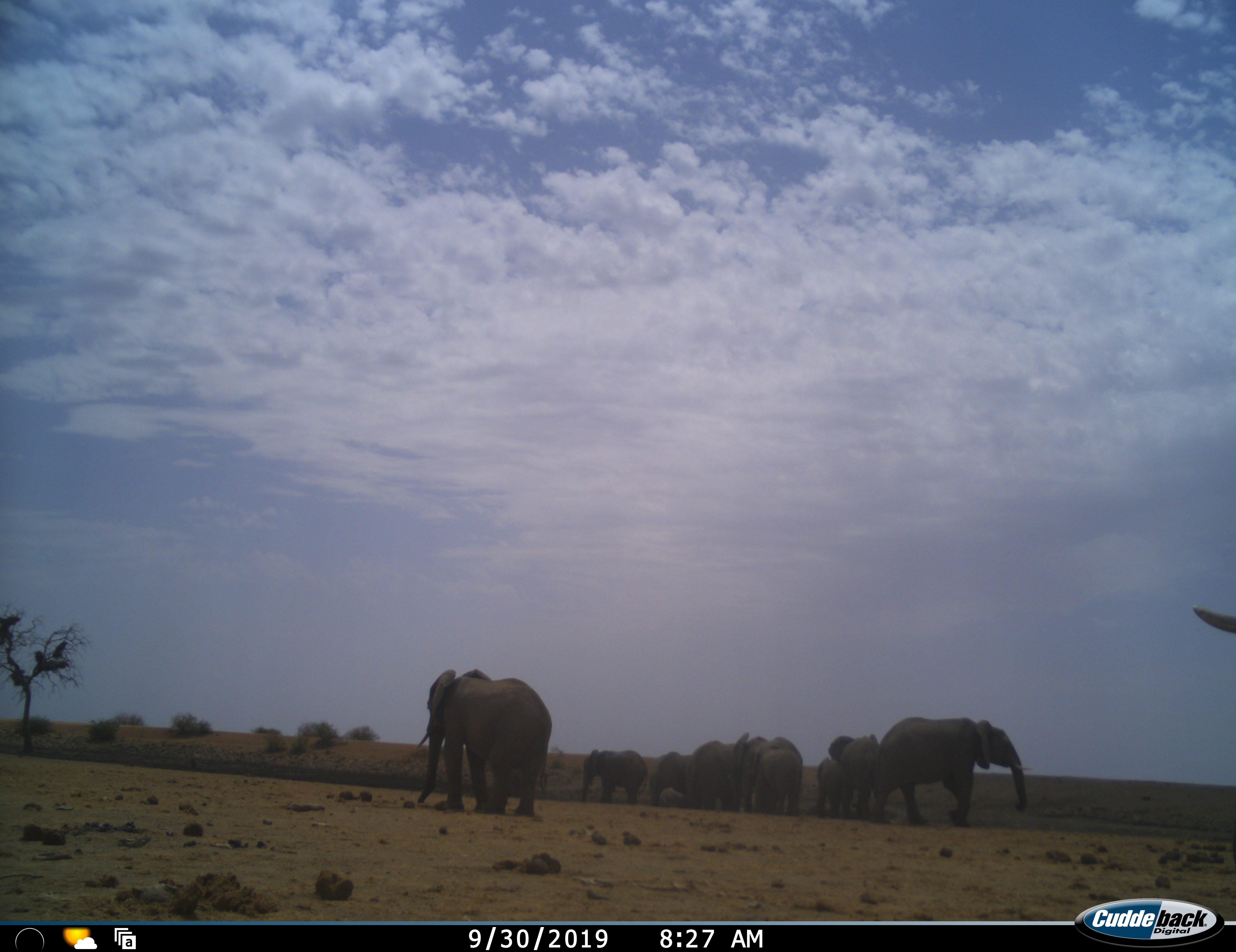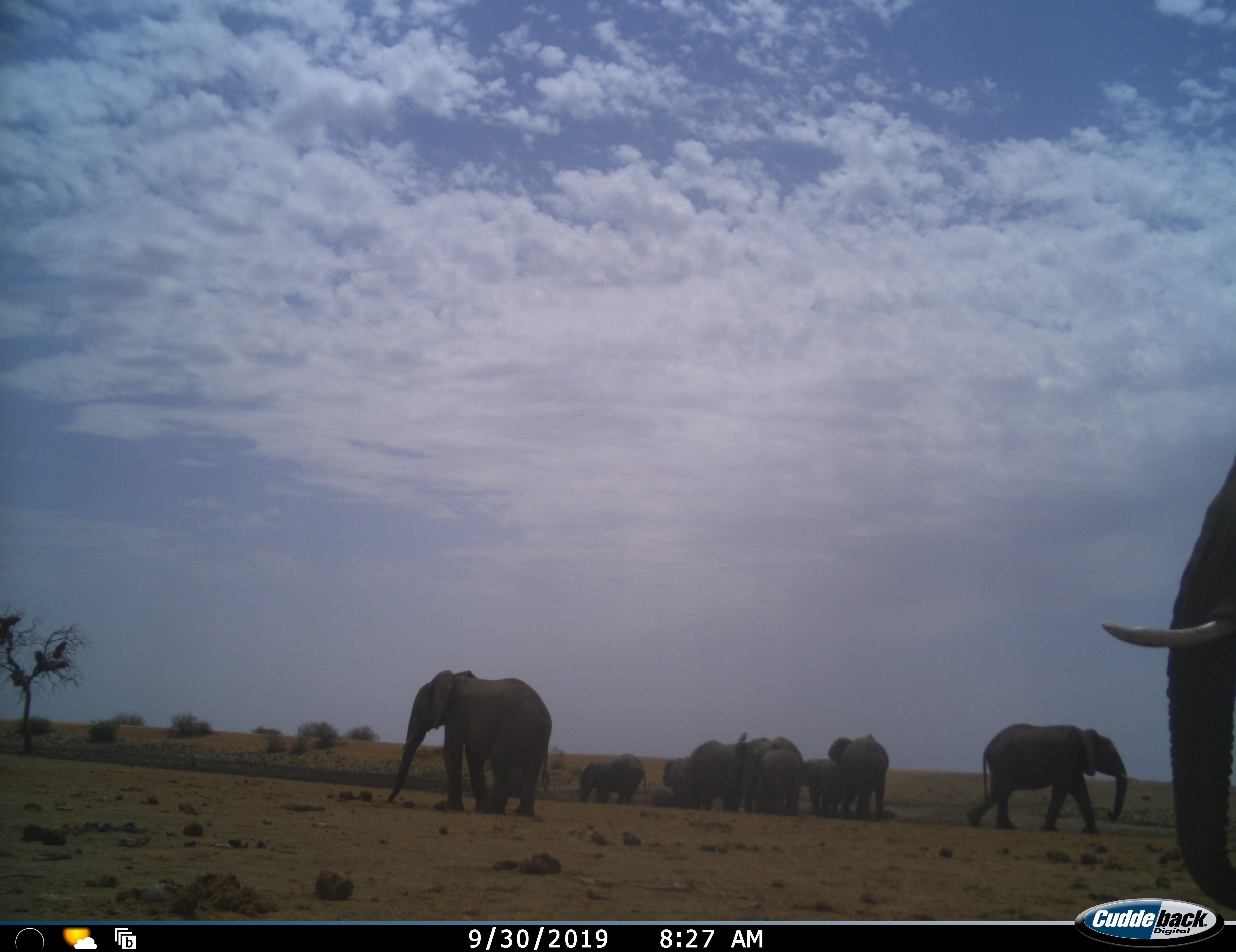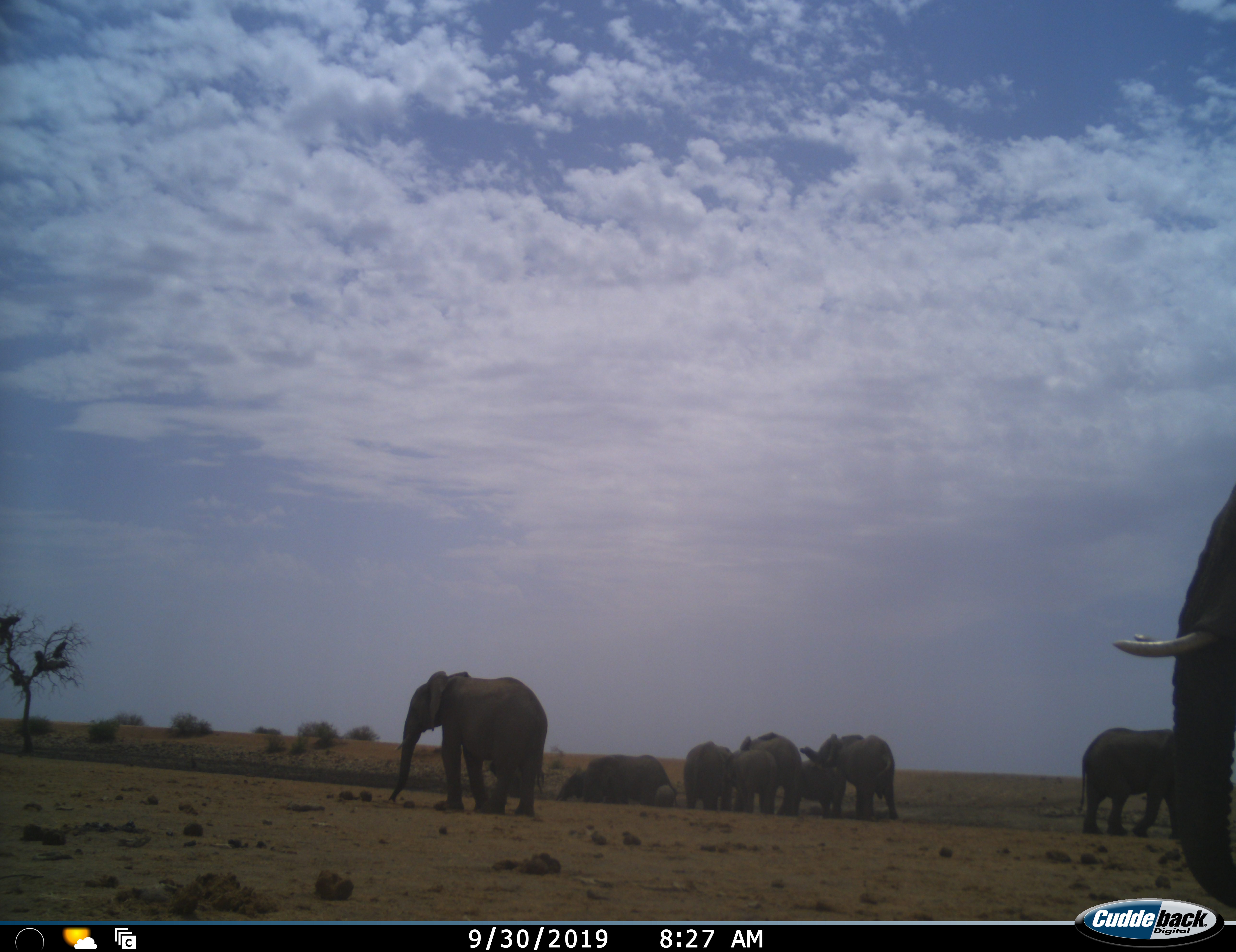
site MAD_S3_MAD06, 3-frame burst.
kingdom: Animalia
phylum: Chordata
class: Mammalia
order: Proboscidea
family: Elephantidae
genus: Loxodonta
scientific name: Loxodonta africana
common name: african bush elephant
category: elephant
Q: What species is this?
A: Elephant (african bush elephant) (Loxodonta africana).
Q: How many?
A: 9.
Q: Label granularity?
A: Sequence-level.